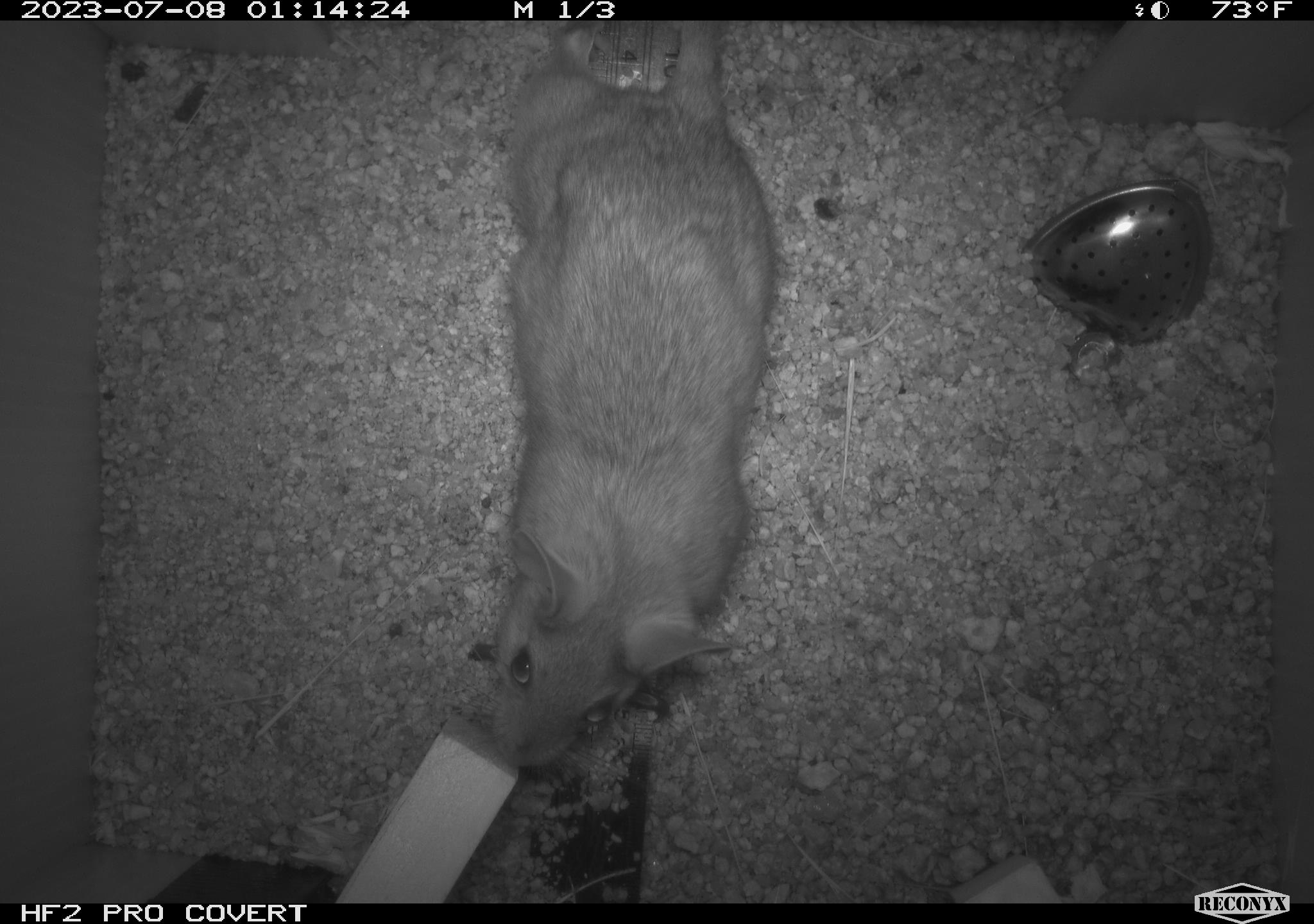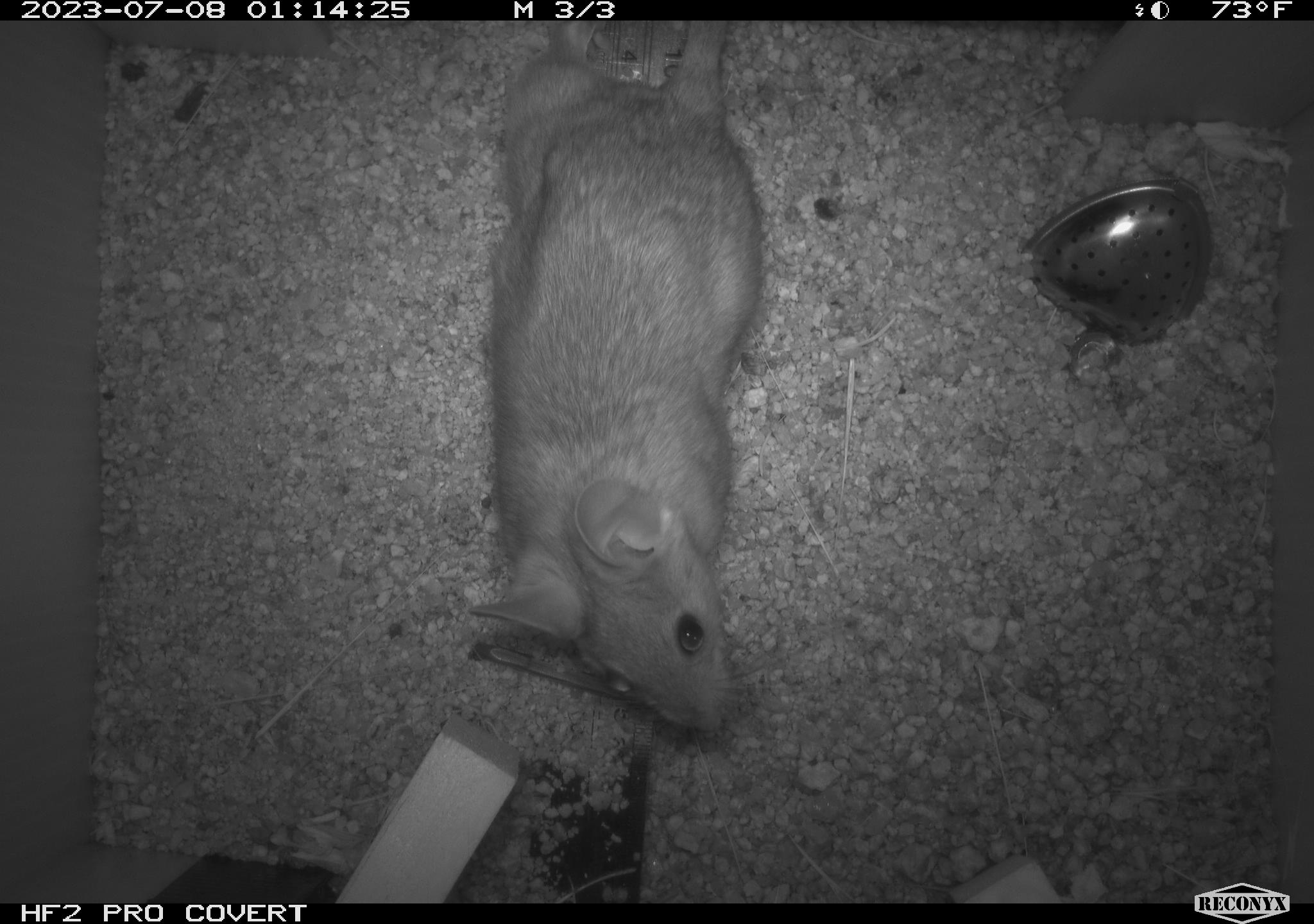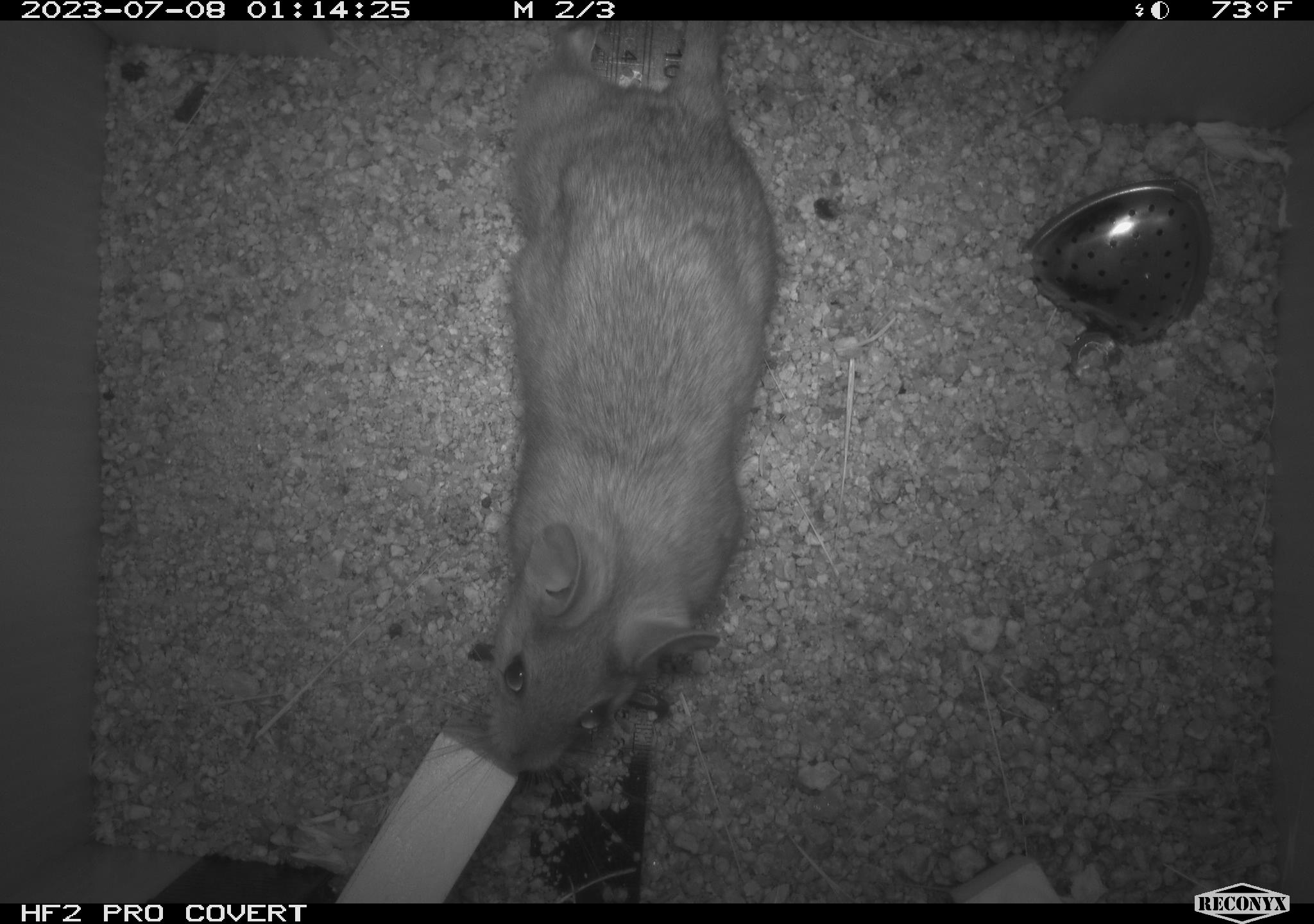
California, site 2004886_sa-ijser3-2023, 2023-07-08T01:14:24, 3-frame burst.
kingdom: Animalia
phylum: Chordata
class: Mammalia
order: Rodentia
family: Cricetidae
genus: Neotoma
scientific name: Neotoma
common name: pack rat or woodrat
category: neotoma species